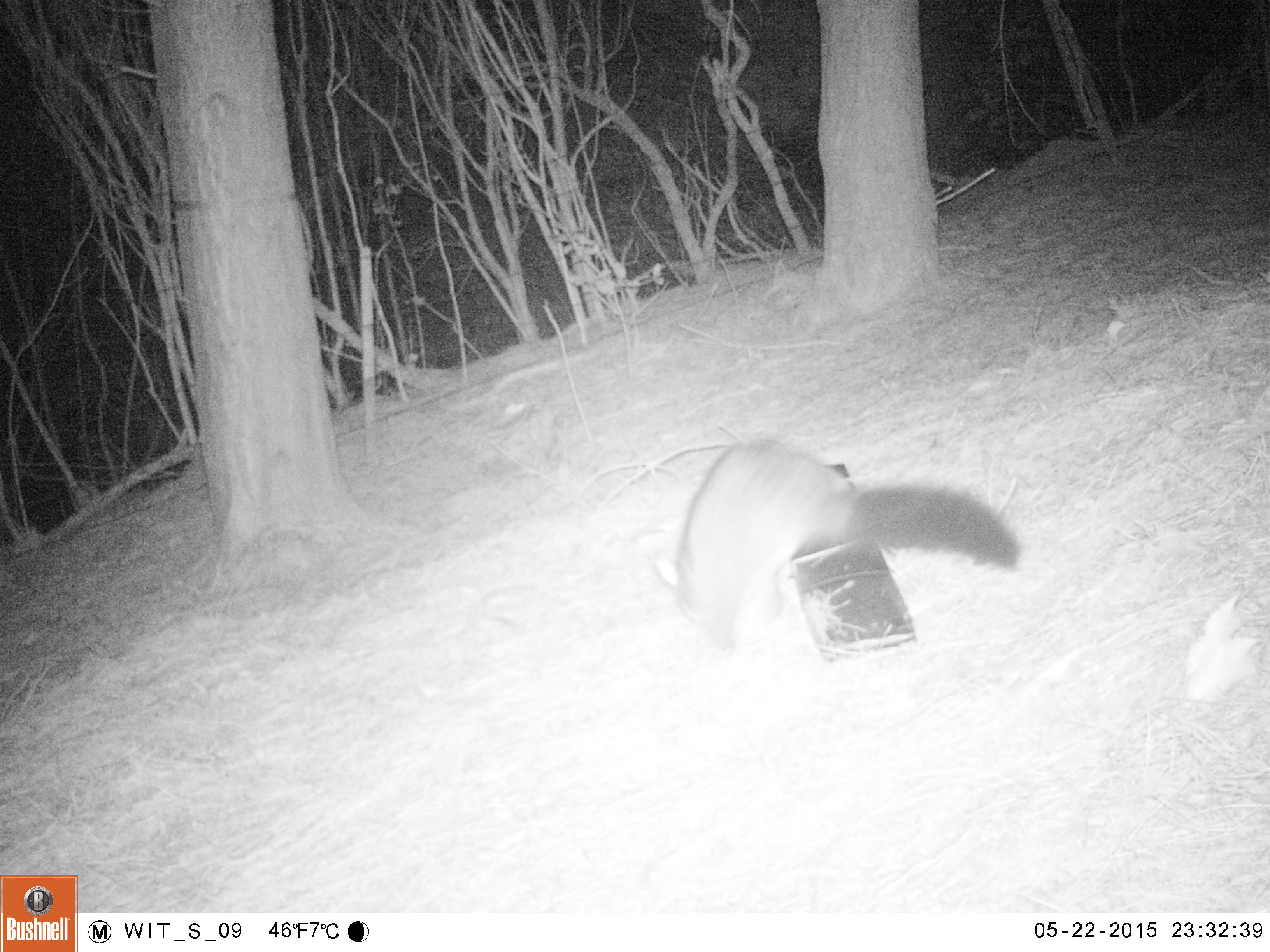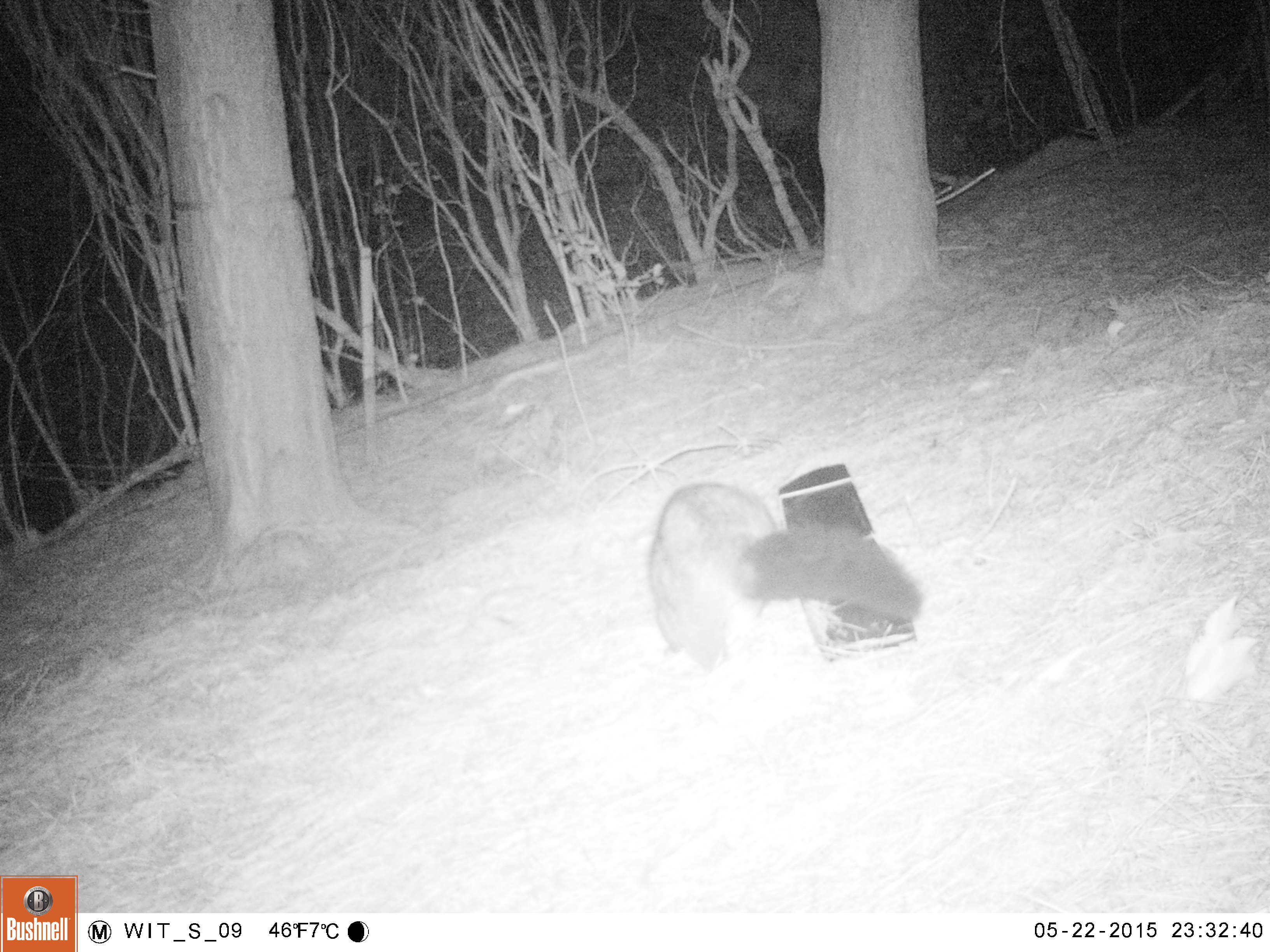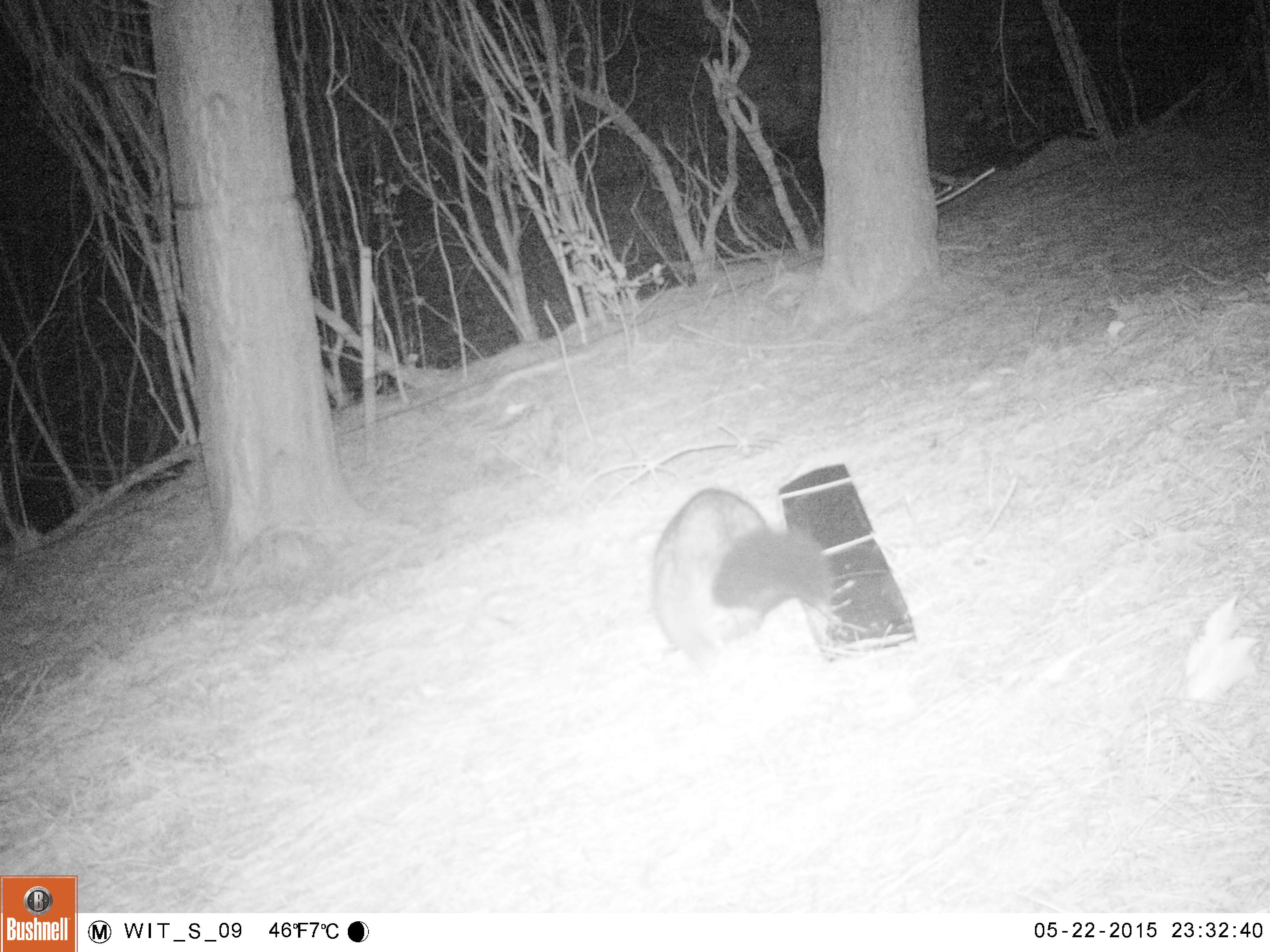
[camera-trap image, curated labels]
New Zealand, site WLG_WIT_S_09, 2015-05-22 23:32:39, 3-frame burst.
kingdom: Animalia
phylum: Chordata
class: Mammalia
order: Diprotodontia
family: Phalangeridae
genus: Trichosurus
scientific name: Trichosurus vulpecula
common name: common brushtail possum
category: possum